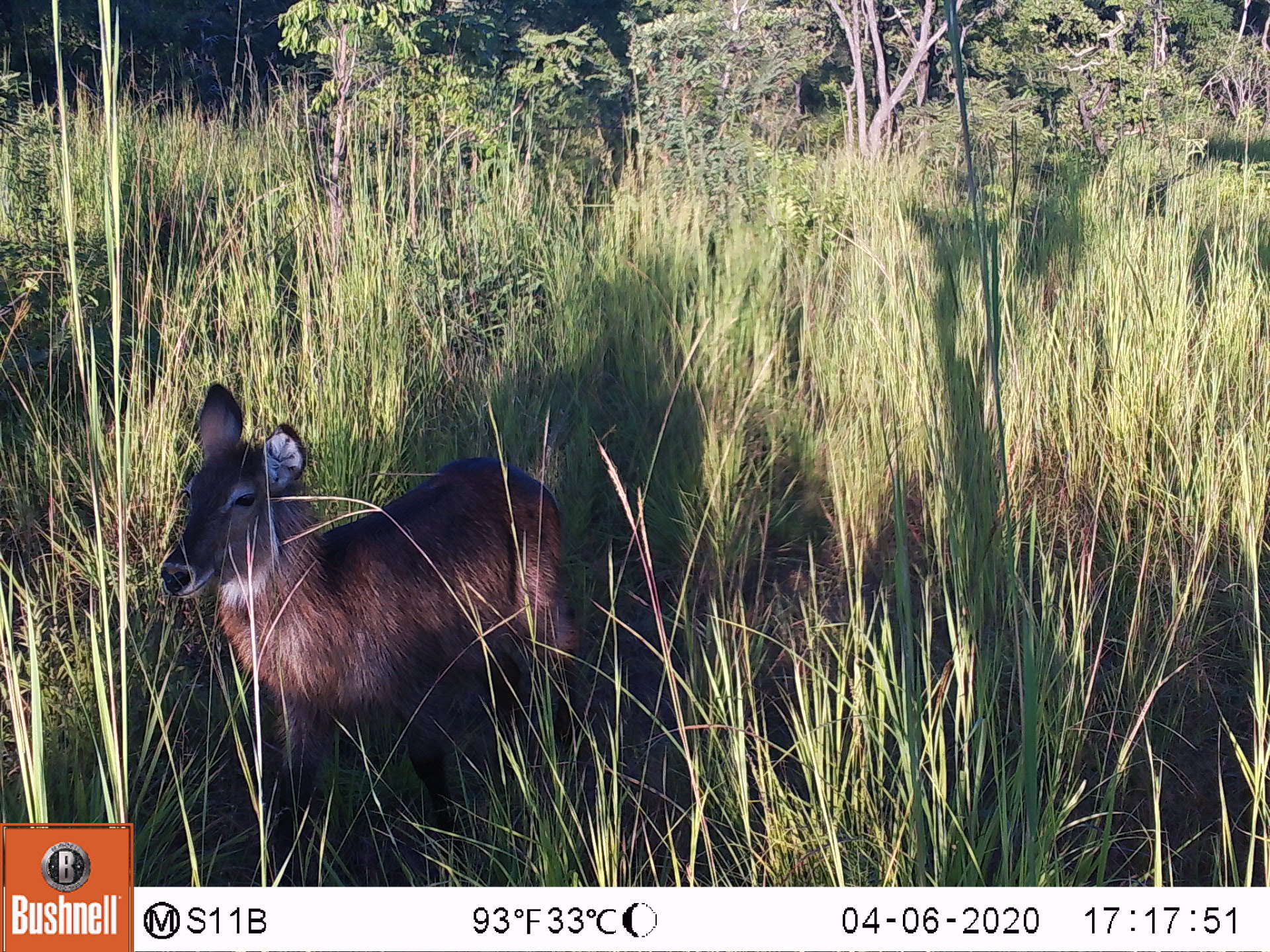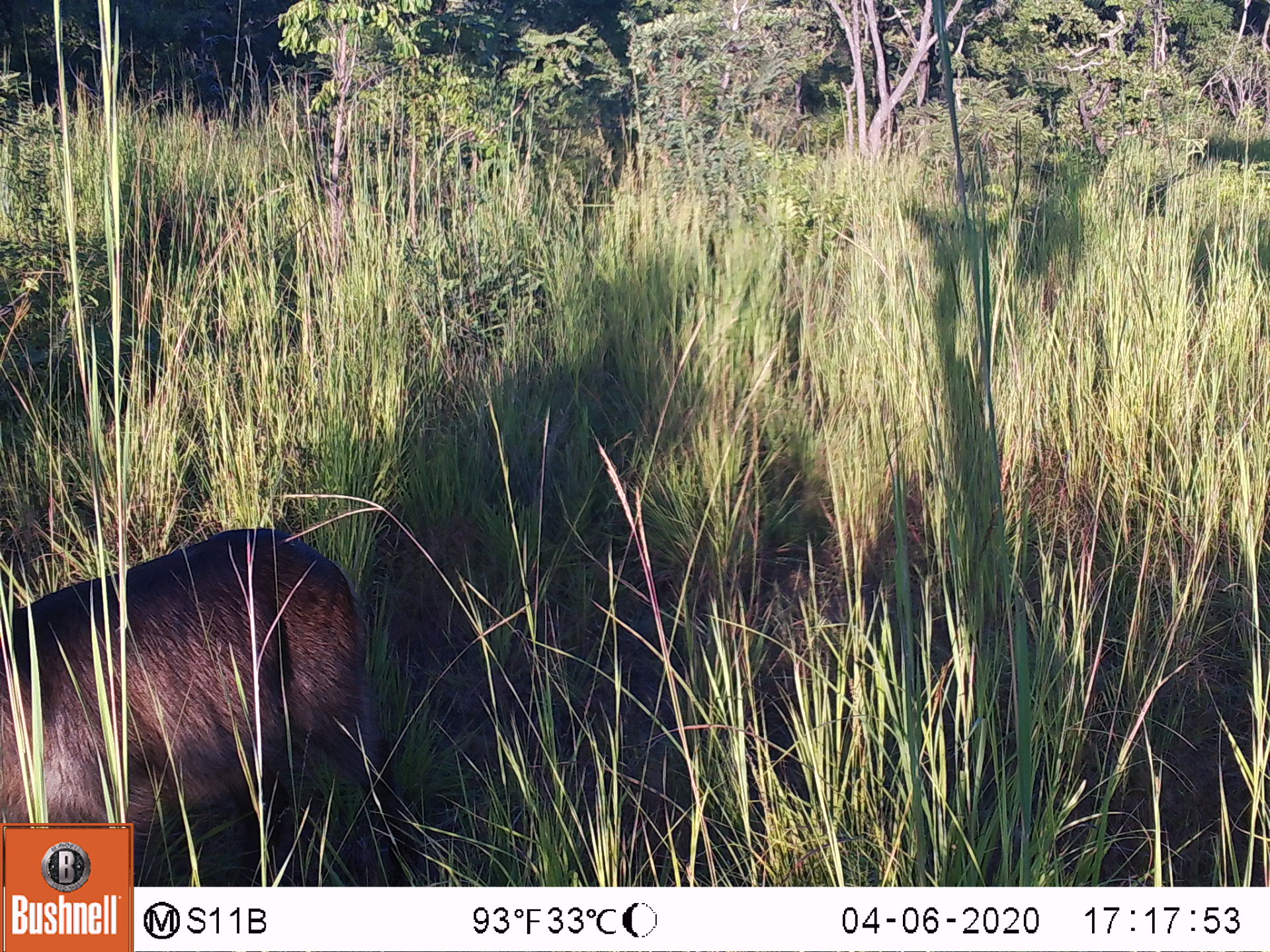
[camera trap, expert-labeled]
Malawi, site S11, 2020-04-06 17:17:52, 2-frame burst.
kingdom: Animalia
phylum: Chordata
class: Mammalia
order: Artiodactyla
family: Bovidae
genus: Kobus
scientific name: Kobus ellipsiprymnus ellipsiprymnus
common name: common waterbuck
Common waterbuck (Kobus ellipsiprymnus ellipsiprymnus), count 1.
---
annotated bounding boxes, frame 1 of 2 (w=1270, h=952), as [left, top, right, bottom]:
common waterbuck: [152, 376, 595, 871]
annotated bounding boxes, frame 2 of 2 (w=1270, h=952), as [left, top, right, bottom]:
common waterbuck: [3, 523, 366, 819]